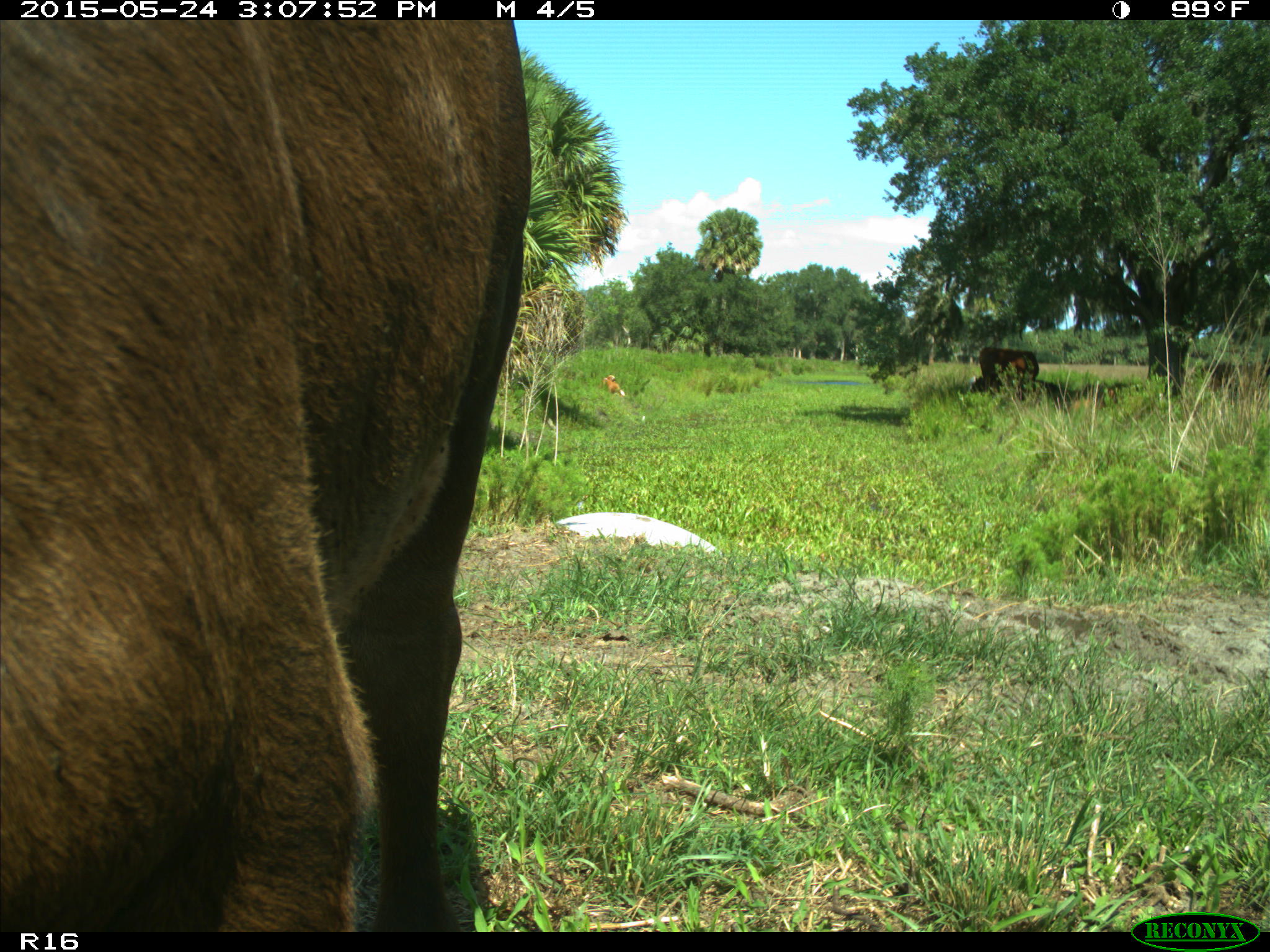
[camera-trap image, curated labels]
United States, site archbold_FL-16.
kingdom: Animalia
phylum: Chordata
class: Mammalia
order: Artiodactyla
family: Bovidae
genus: Bos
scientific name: Bos taurus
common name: domestic cow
Bos taurus (domestic cow).